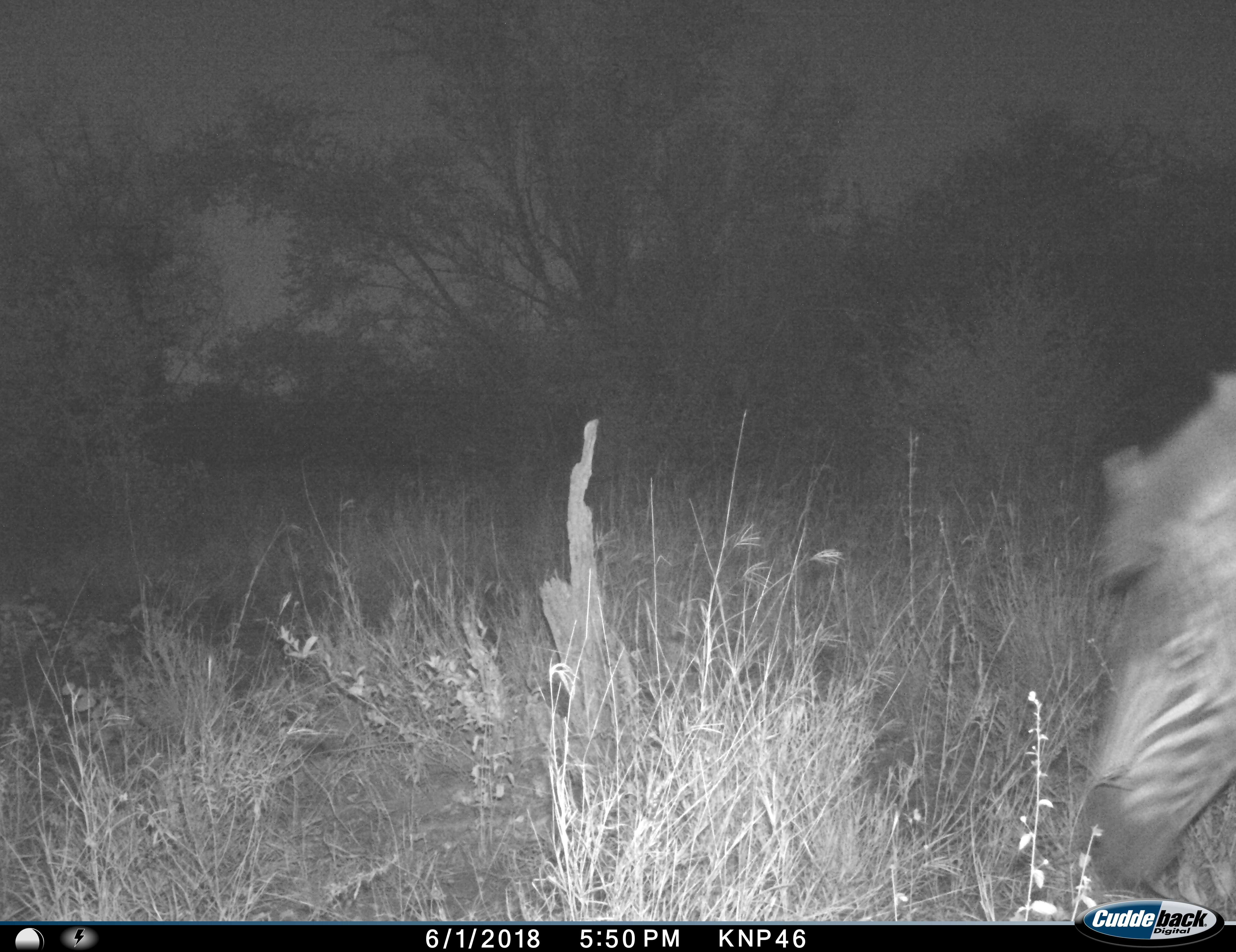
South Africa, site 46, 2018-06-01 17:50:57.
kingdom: Animalia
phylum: Chordata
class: Mammalia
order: Perissodactyla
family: Equidae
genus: Equus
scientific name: Equus quagga burchellii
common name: burchell's zebra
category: zebraburchells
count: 1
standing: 20%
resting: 0%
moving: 40%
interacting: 0%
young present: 0%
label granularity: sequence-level